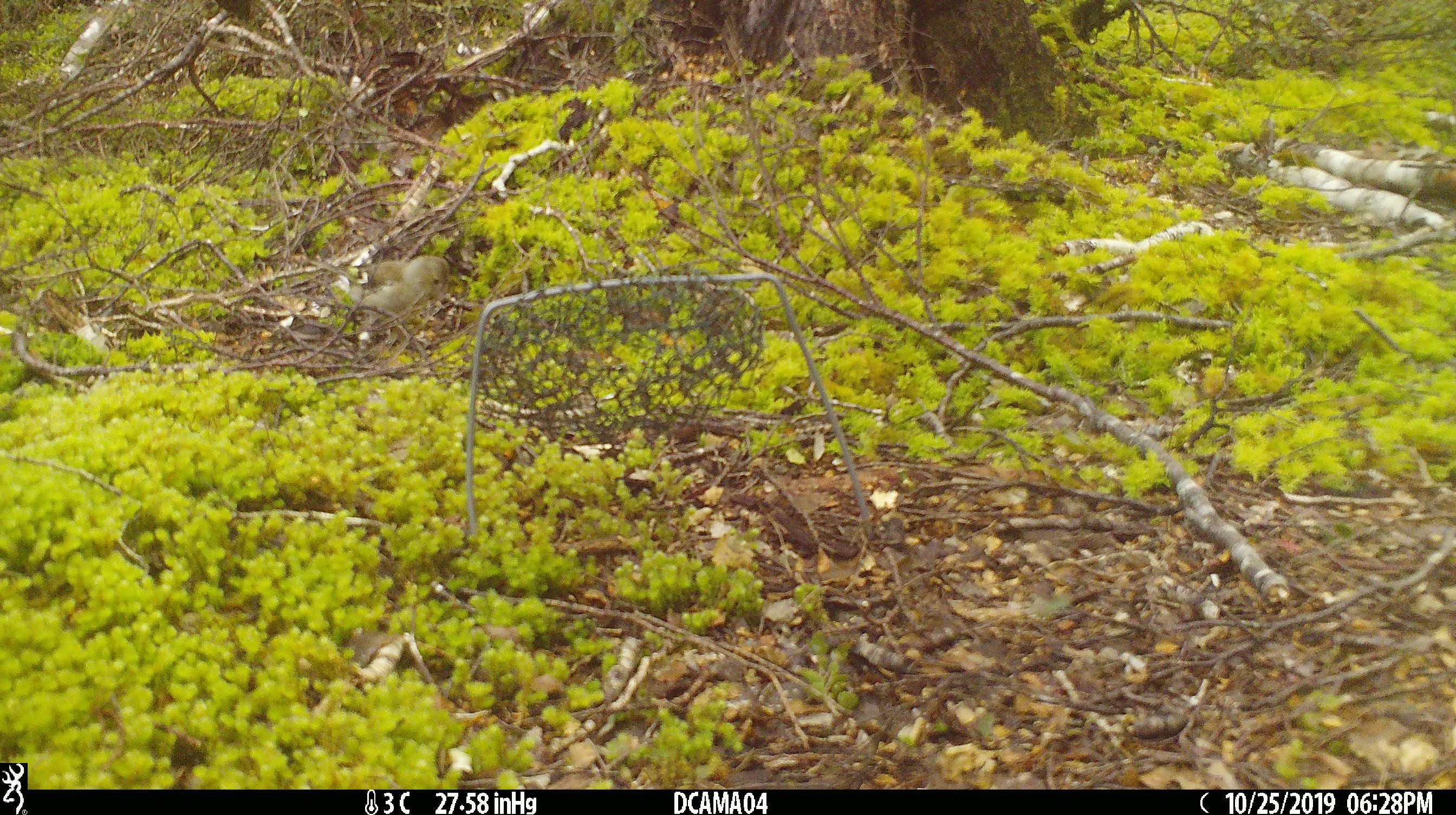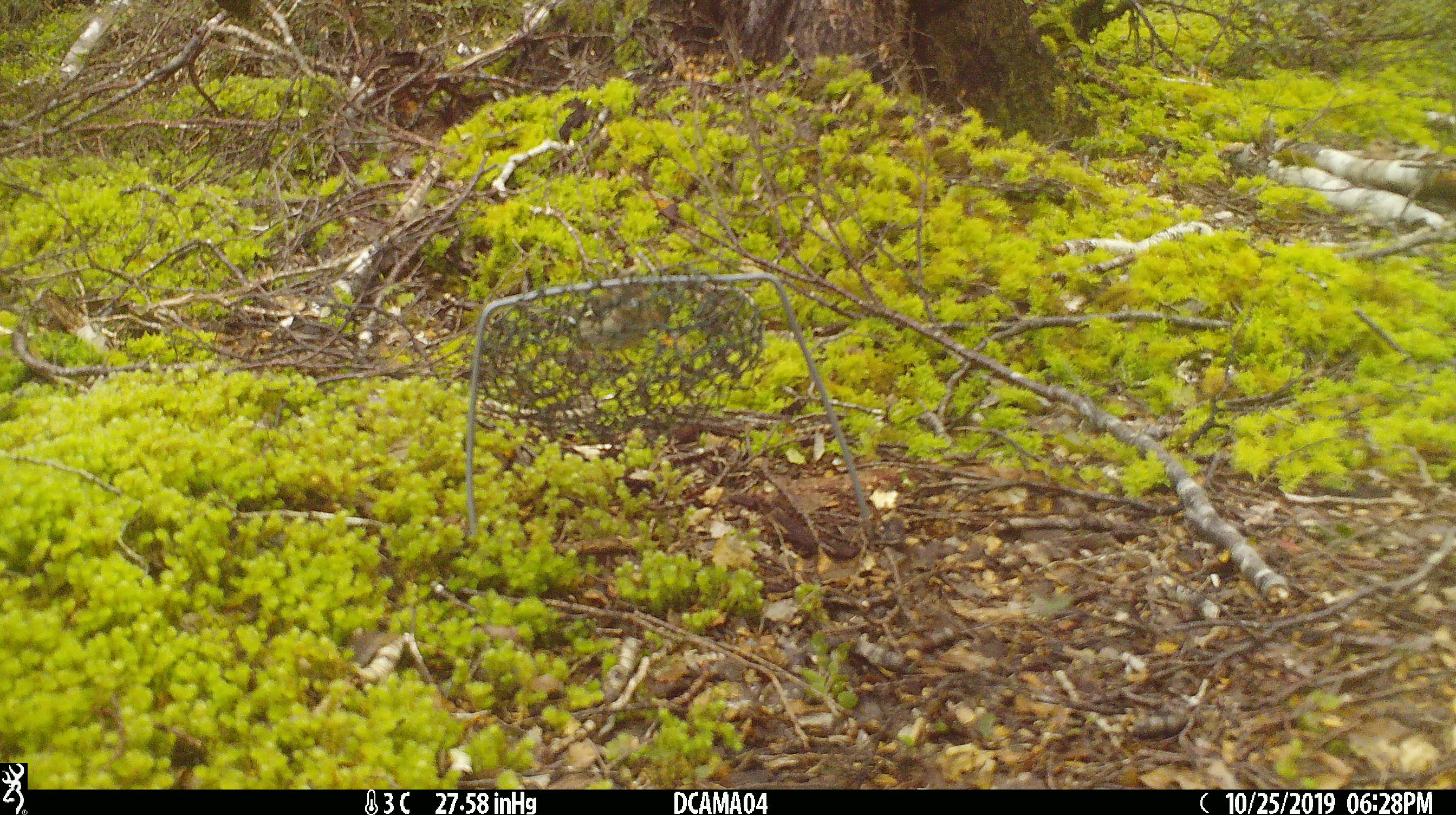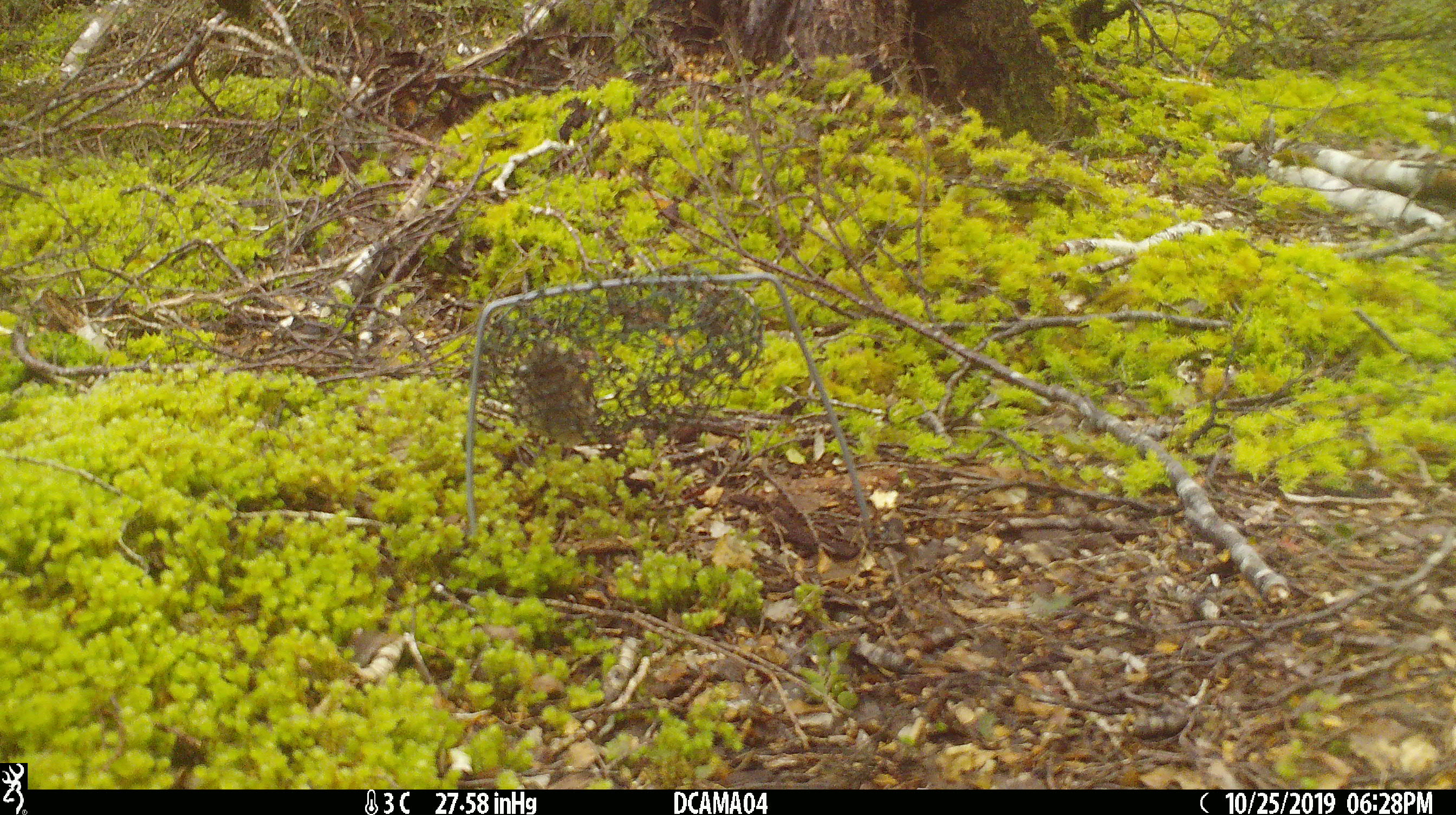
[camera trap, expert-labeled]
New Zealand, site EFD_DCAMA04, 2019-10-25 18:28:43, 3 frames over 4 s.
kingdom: Animalia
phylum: Chordata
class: Aves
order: Passeriformes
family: Fringillidae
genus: Chloris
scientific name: Chloris chloris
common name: greenfinch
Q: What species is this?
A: Greenfinch (Chloris chloris).